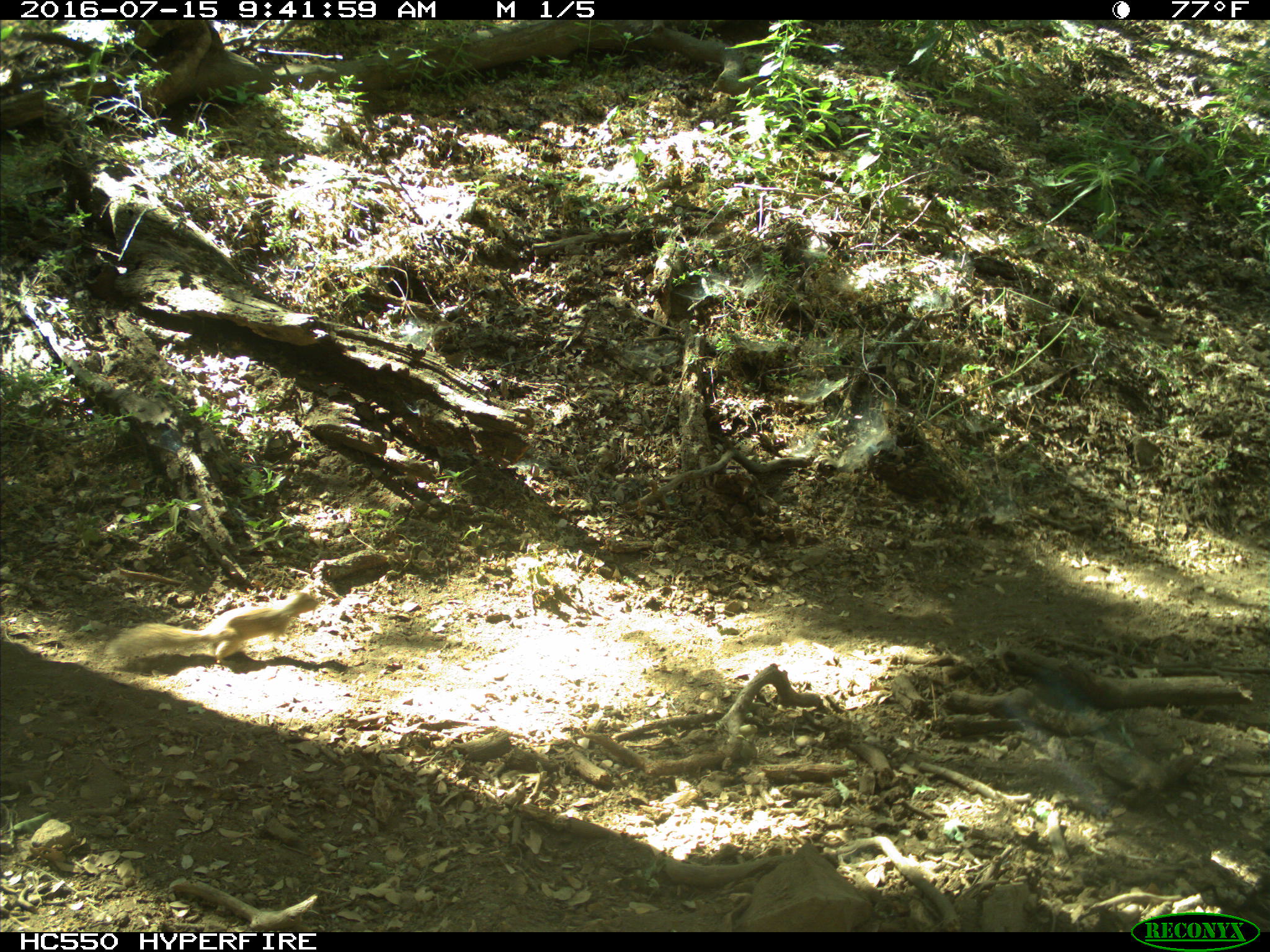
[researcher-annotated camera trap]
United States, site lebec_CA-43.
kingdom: Animalia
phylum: Chordata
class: Mammalia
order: Rodentia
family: Sciuridae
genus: Otospermophilus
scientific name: Otospermophilus beecheyi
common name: california ground squirrel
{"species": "Otospermophilus beecheyi (california ground squirrel)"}